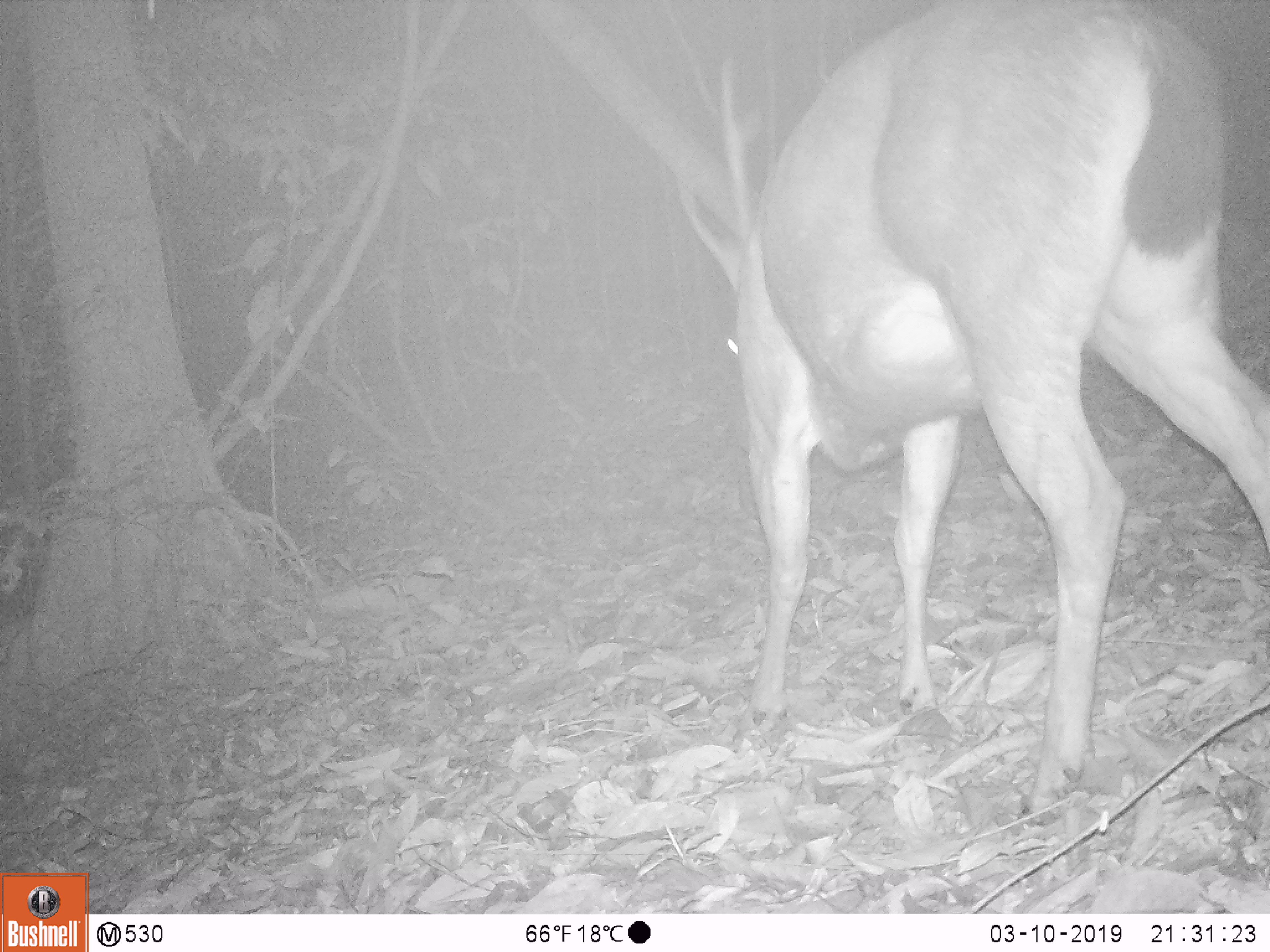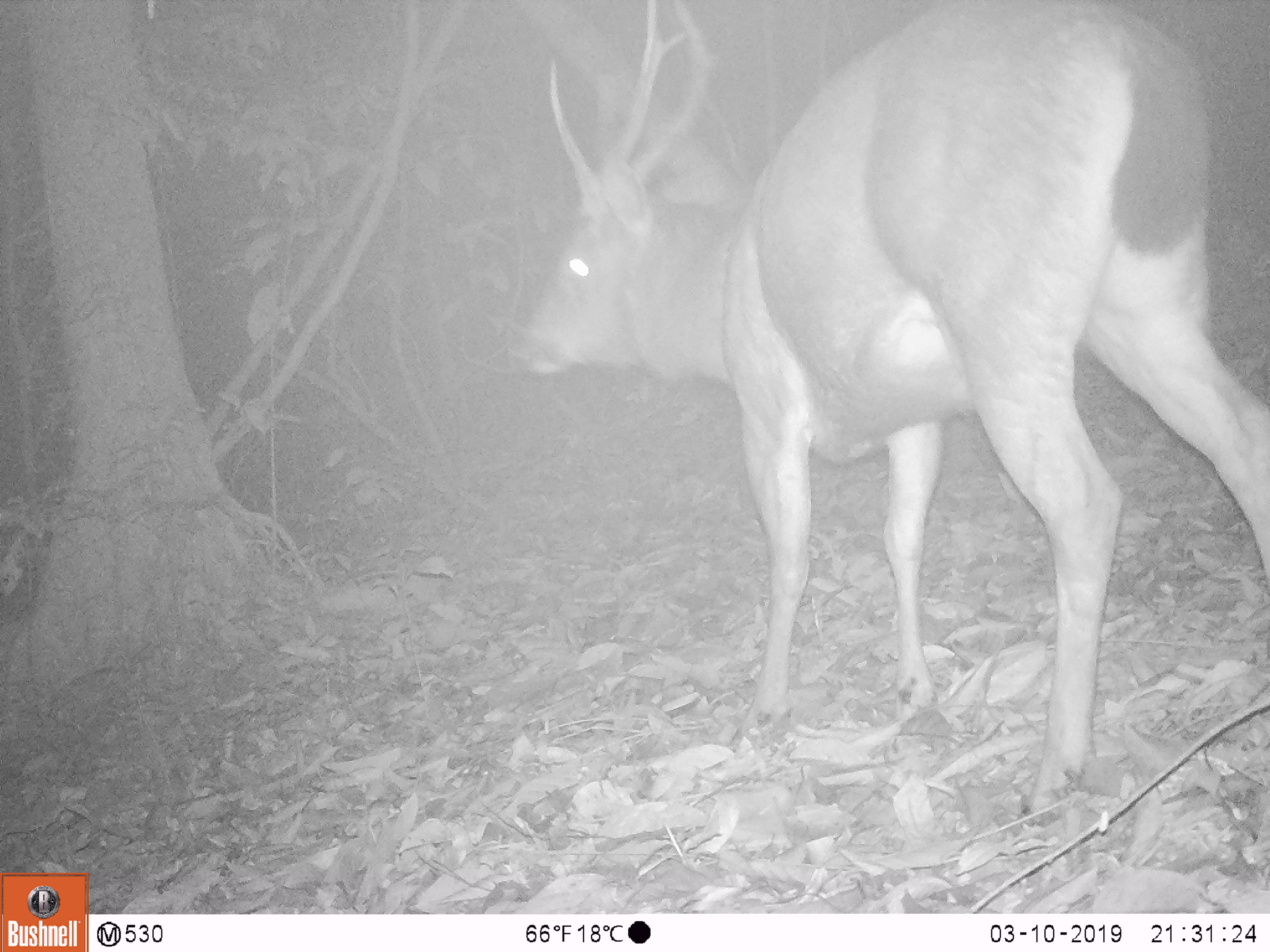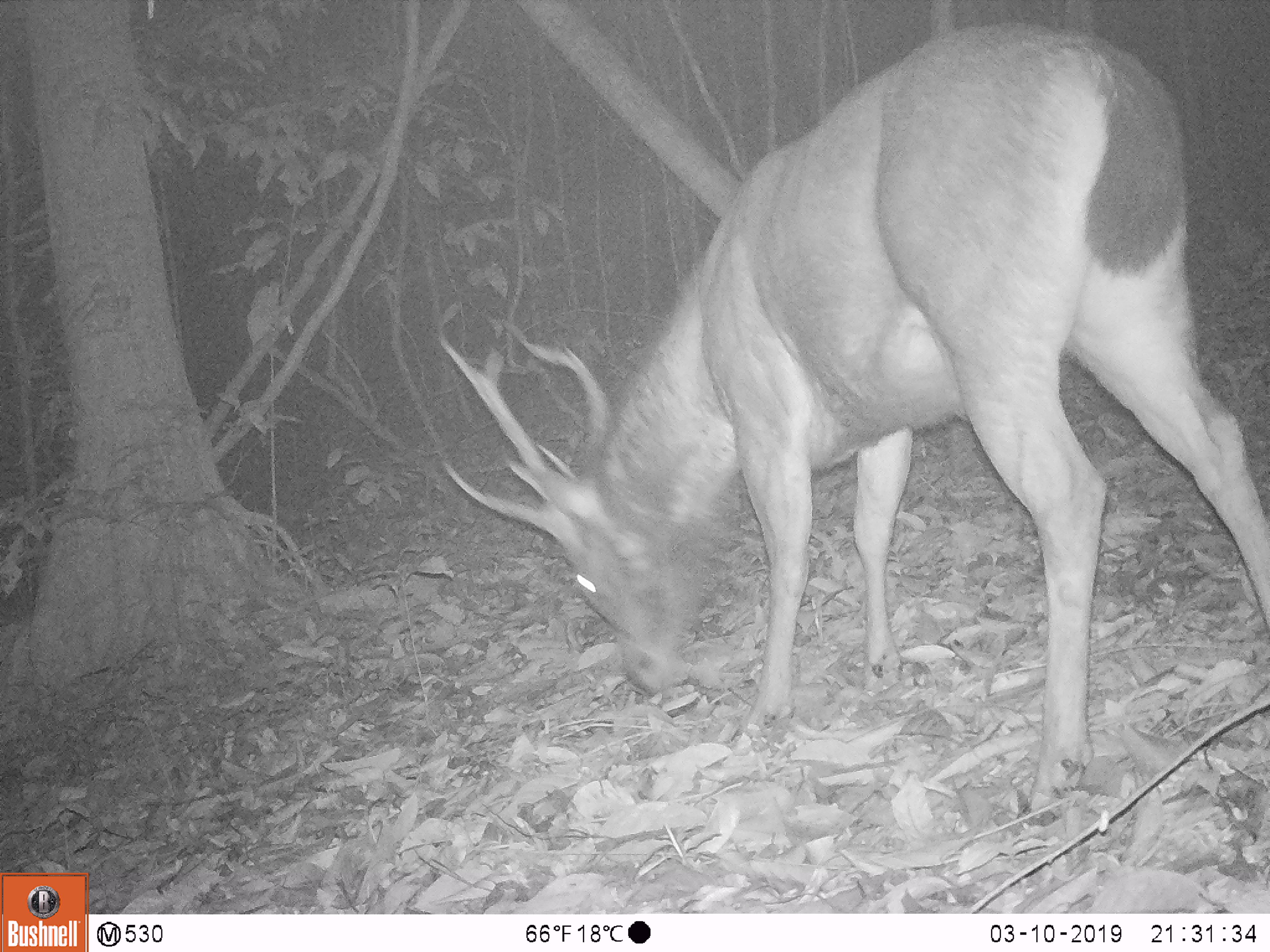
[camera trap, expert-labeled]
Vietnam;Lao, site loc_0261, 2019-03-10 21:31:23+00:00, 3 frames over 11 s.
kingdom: Animalia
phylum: Chordata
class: Mammalia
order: Artiodactyla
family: Cervidae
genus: Rusa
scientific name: Rusa unicolor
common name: sambar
Sambar (Rusa unicolor). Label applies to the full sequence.